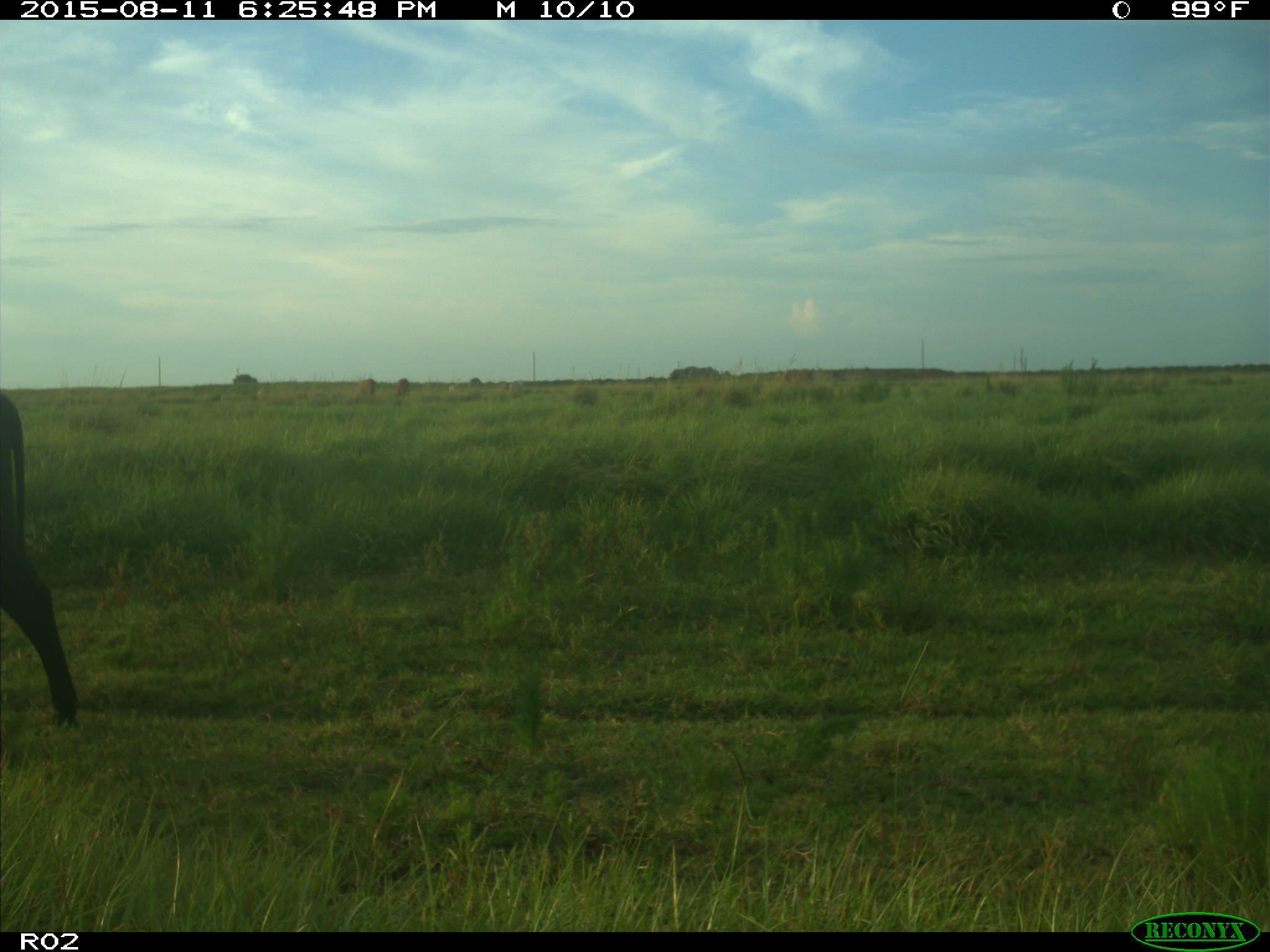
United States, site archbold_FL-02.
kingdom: Animalia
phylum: Chordata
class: Mammalia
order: Artiodactyla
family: Bovidae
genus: Bos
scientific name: Bos taurus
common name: domestic cow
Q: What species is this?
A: Bos taurus (domestic cow).